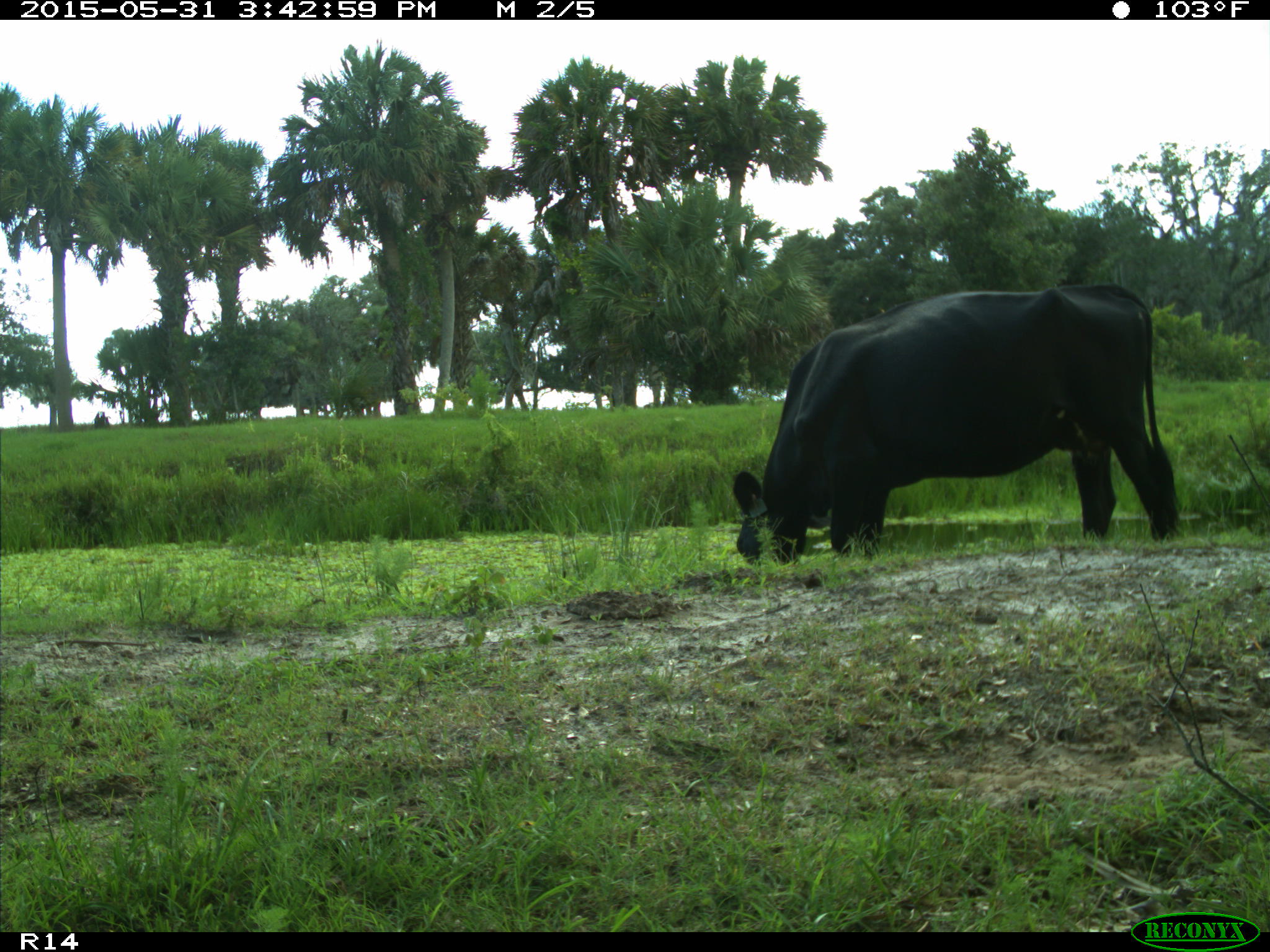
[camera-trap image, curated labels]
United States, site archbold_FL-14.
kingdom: Animalia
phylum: Chordata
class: Mammalia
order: Artiodactyla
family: Bovidae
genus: Bos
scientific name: Bos taurus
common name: domestic cow